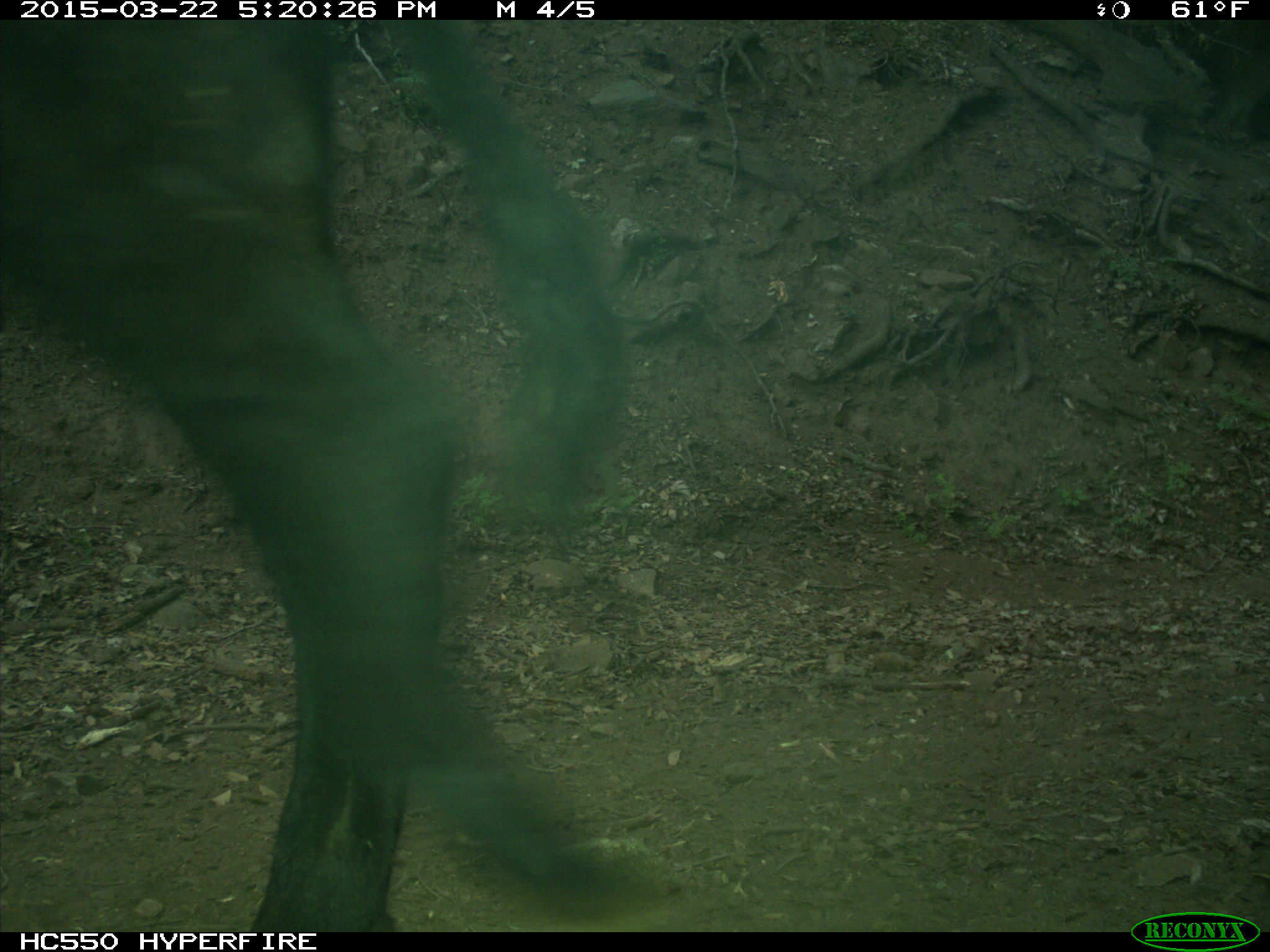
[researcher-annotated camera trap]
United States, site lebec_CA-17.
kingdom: Animalia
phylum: Chordata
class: Mammalia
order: Artiodactyla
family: Bovidae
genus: Bos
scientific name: Bos taurus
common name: domestic cow